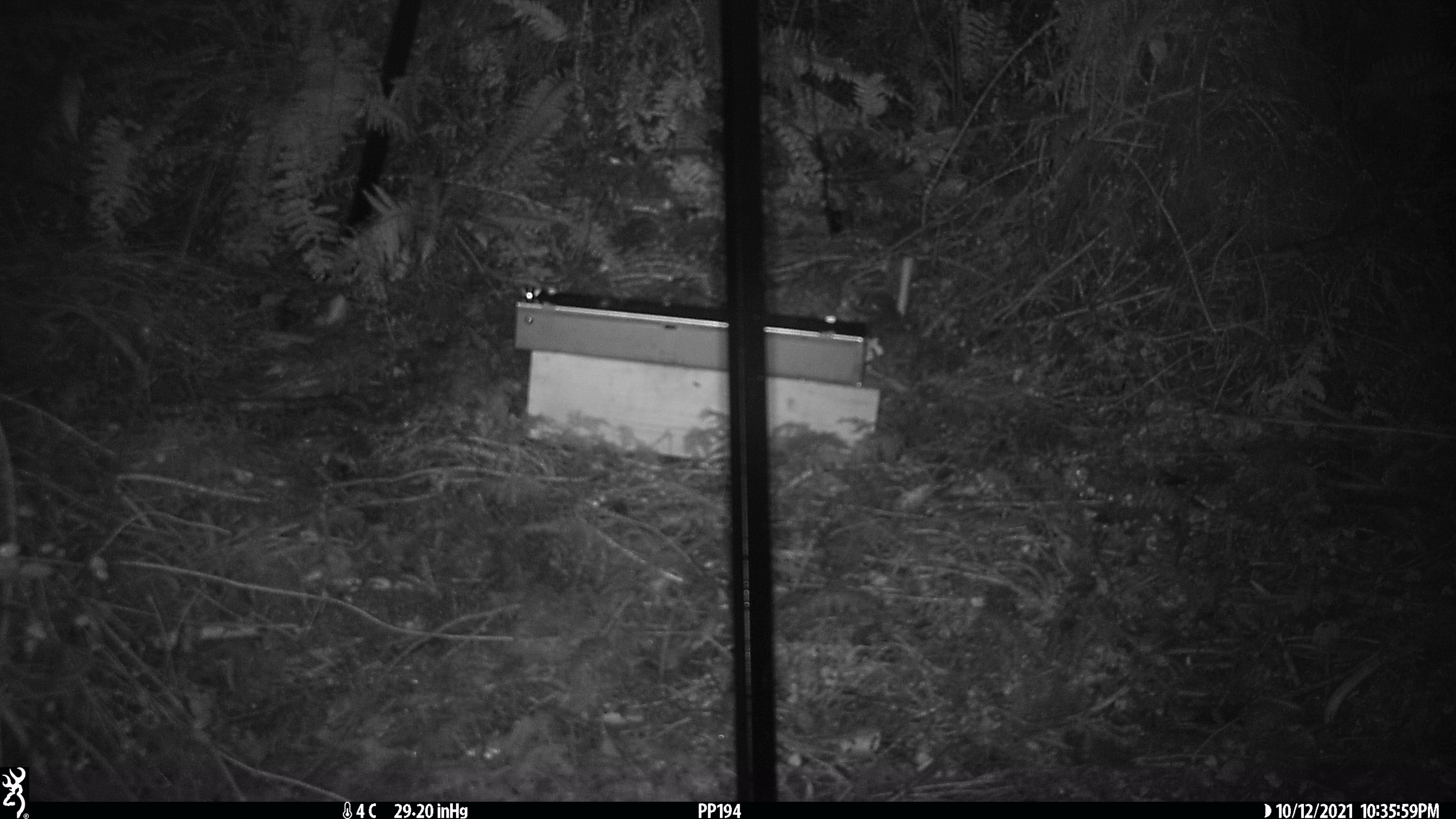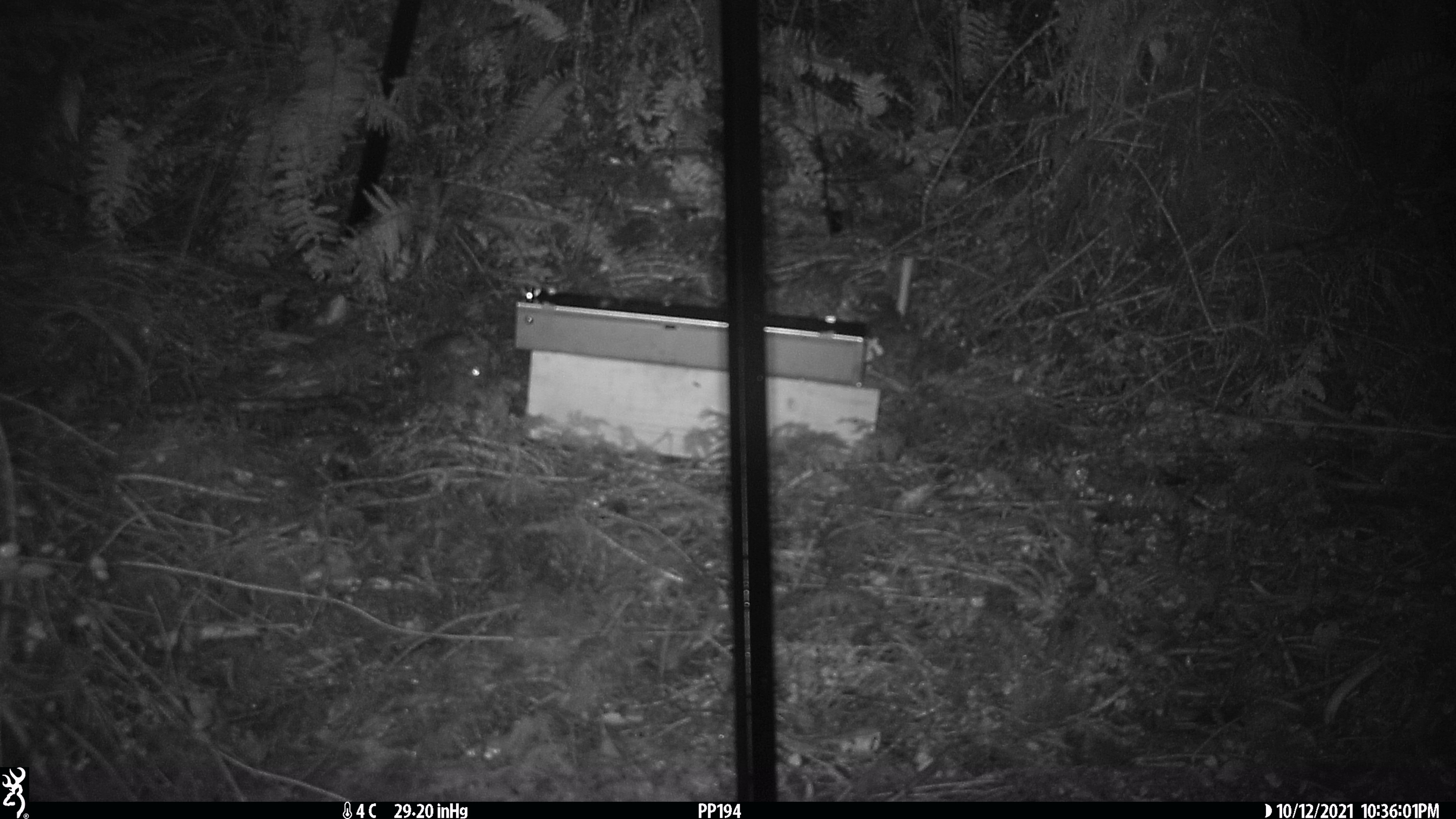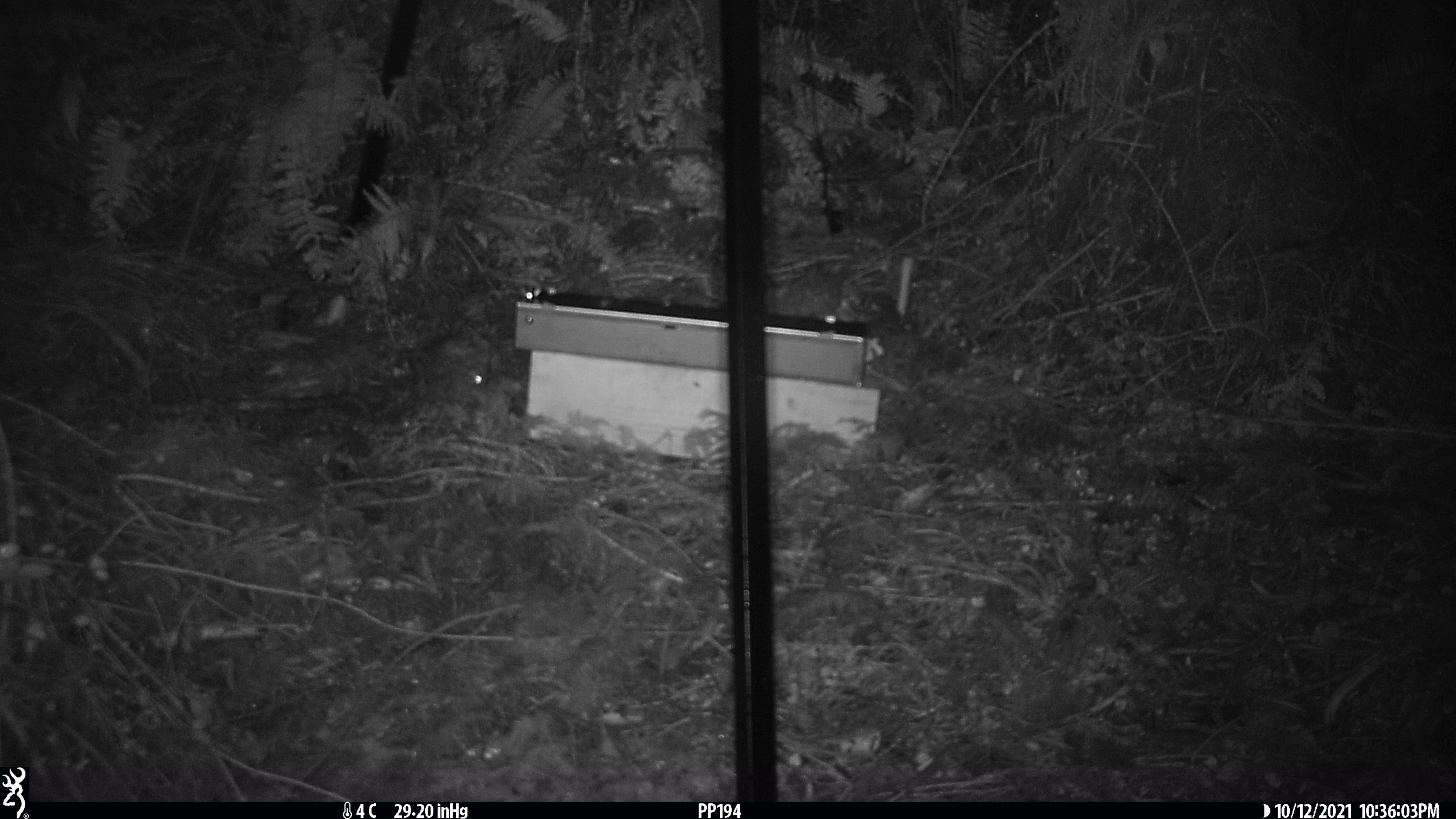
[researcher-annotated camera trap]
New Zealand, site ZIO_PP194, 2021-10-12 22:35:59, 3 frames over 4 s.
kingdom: Animalia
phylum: Chordata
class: Mammalia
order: Rodentia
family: Muridae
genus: Rattus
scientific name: Rattus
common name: rat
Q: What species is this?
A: Rat (Rattus).